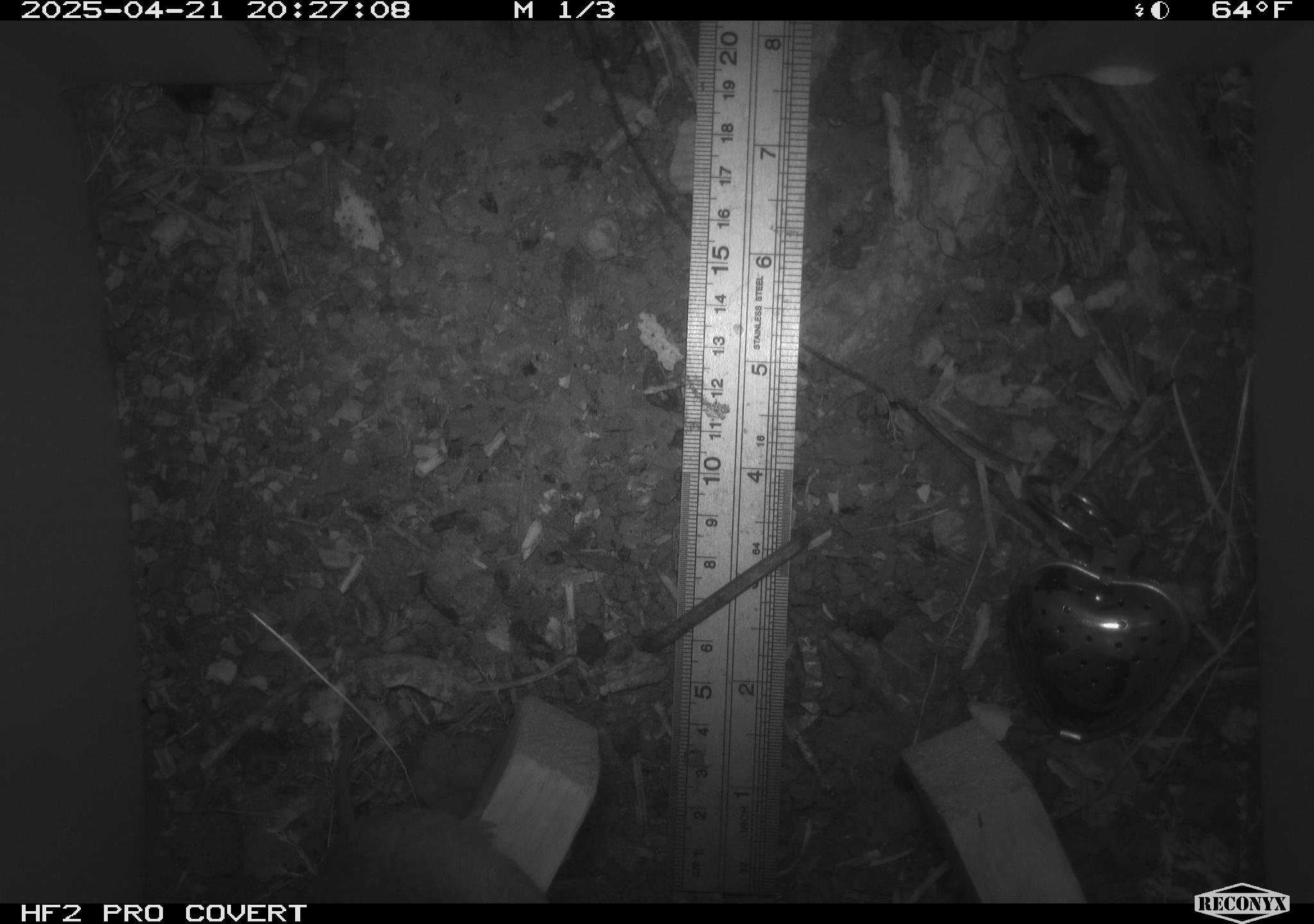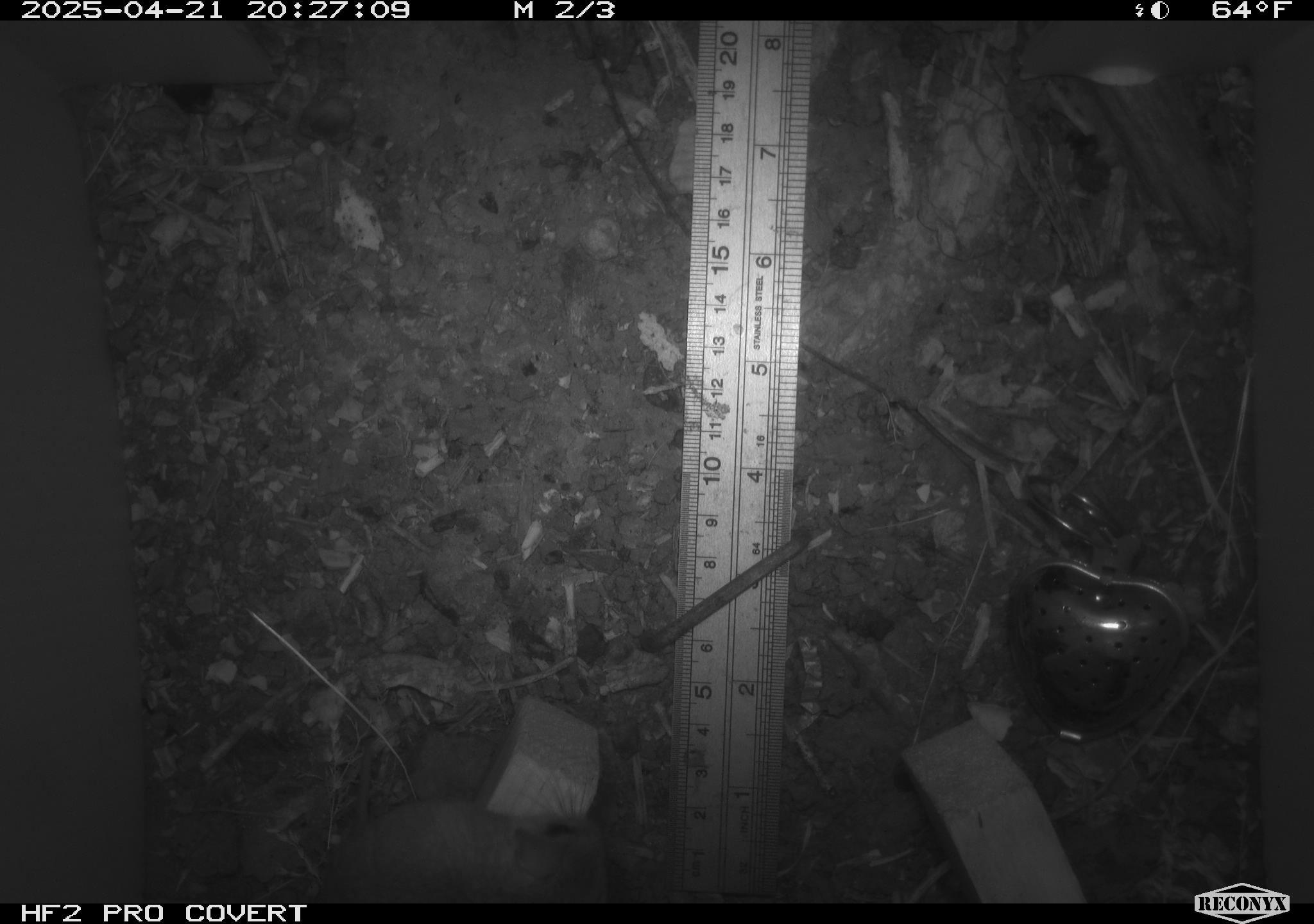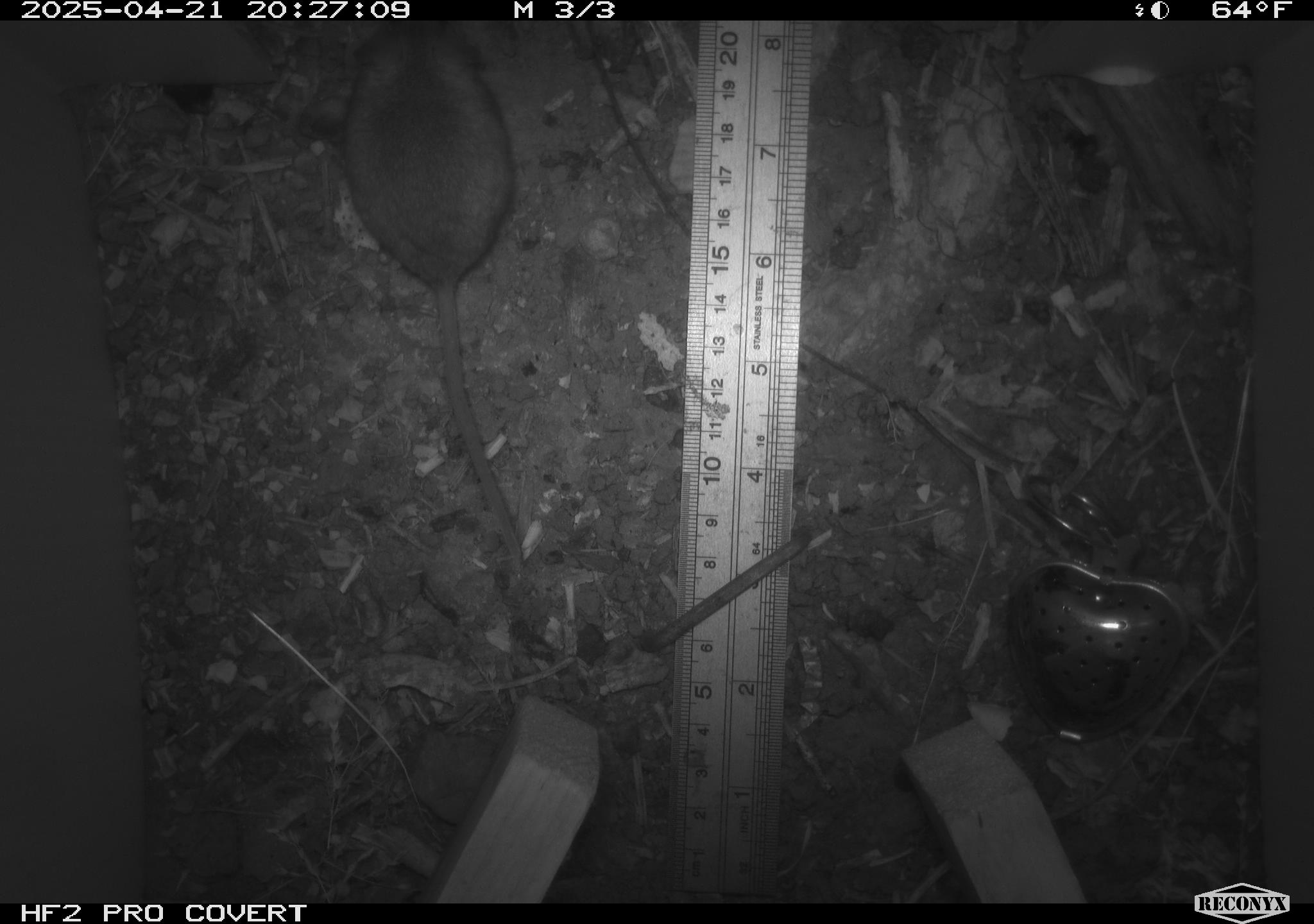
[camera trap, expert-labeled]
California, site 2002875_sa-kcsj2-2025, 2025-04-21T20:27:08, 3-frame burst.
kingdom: Animalia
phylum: Chordata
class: Mammalia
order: Rodentia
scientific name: Rodentia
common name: rodent